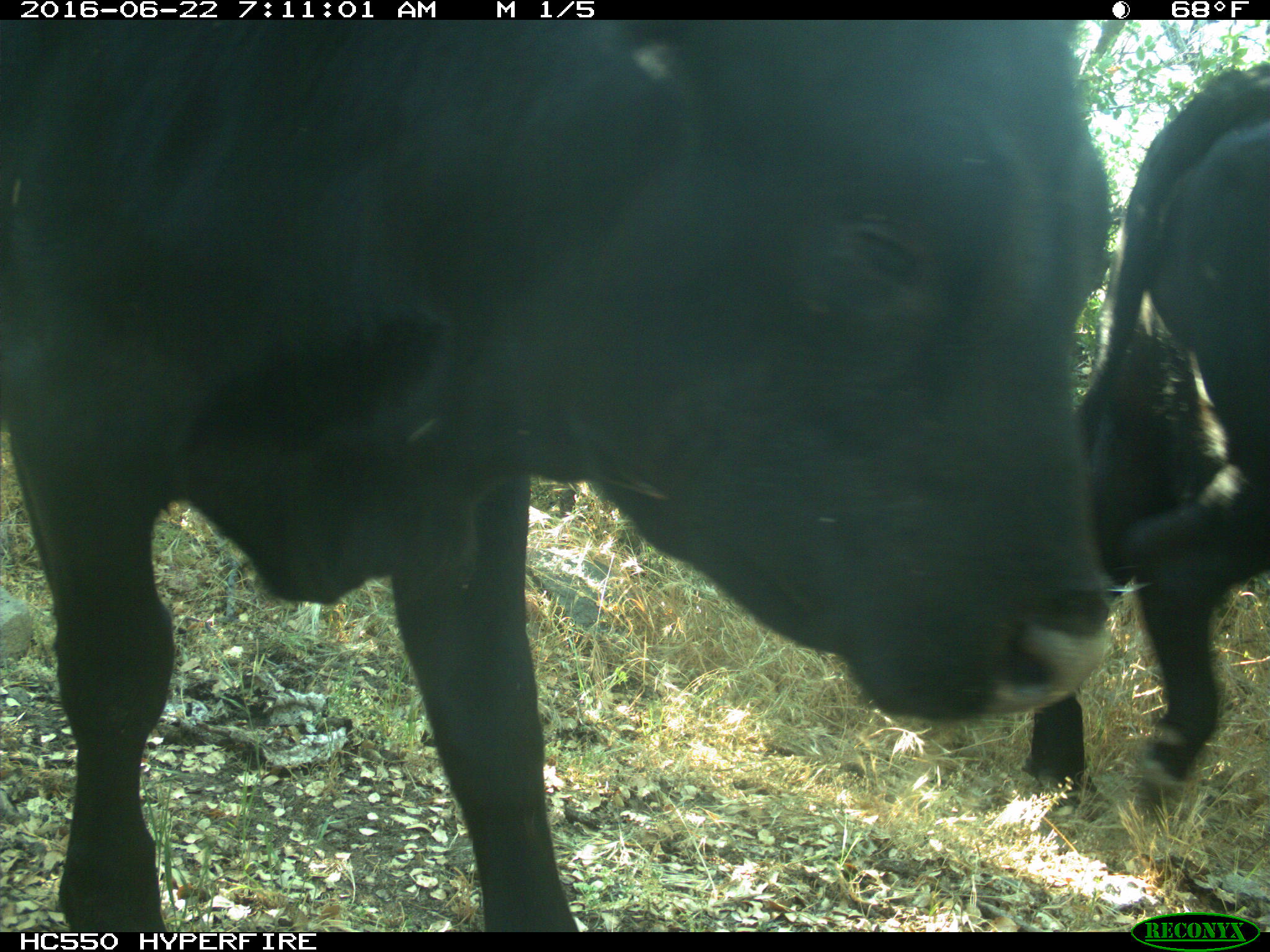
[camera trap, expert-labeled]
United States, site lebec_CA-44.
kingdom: Animalia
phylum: Chordata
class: Mammalia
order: Artiodactyla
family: Bovidae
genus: Bos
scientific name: Bos taurus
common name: domestic cow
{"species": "Bos taurus (domestic cow)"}